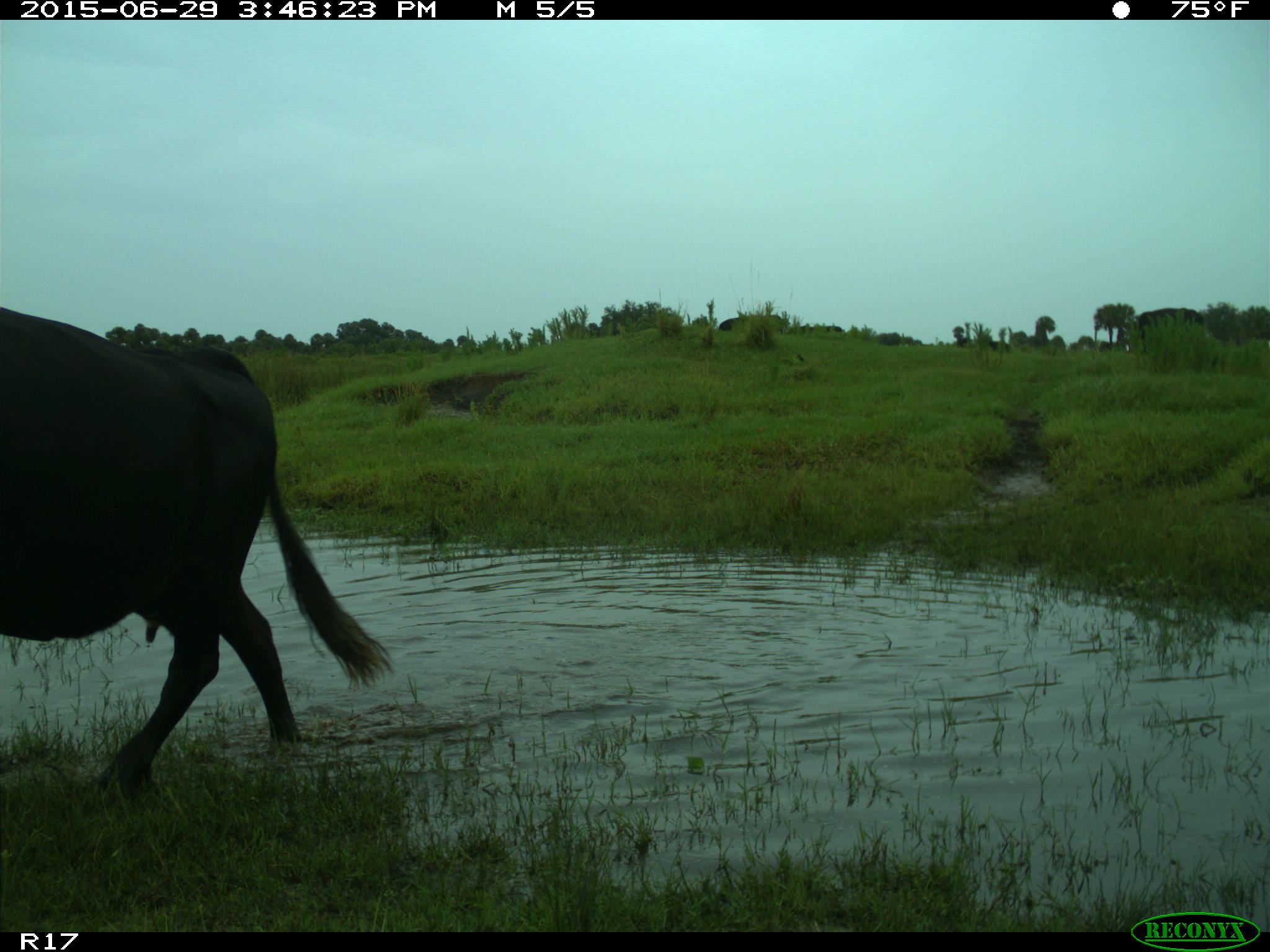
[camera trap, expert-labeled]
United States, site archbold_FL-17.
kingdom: Animalia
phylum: Chordata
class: Mammalia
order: Artiodactyla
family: Bovidae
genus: Bos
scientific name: Bos taurus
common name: domestic cow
Bos taurus (domestic cow).